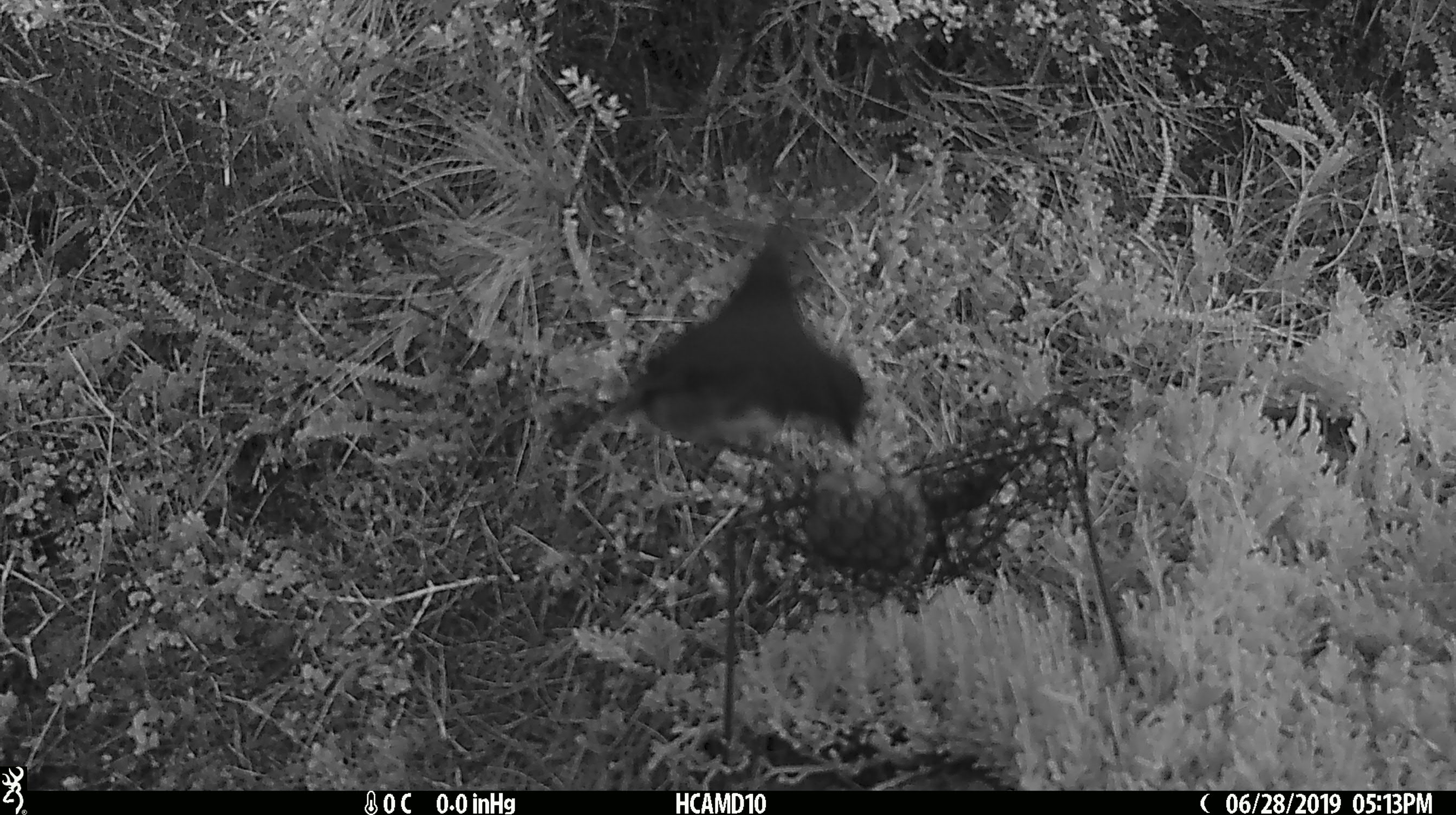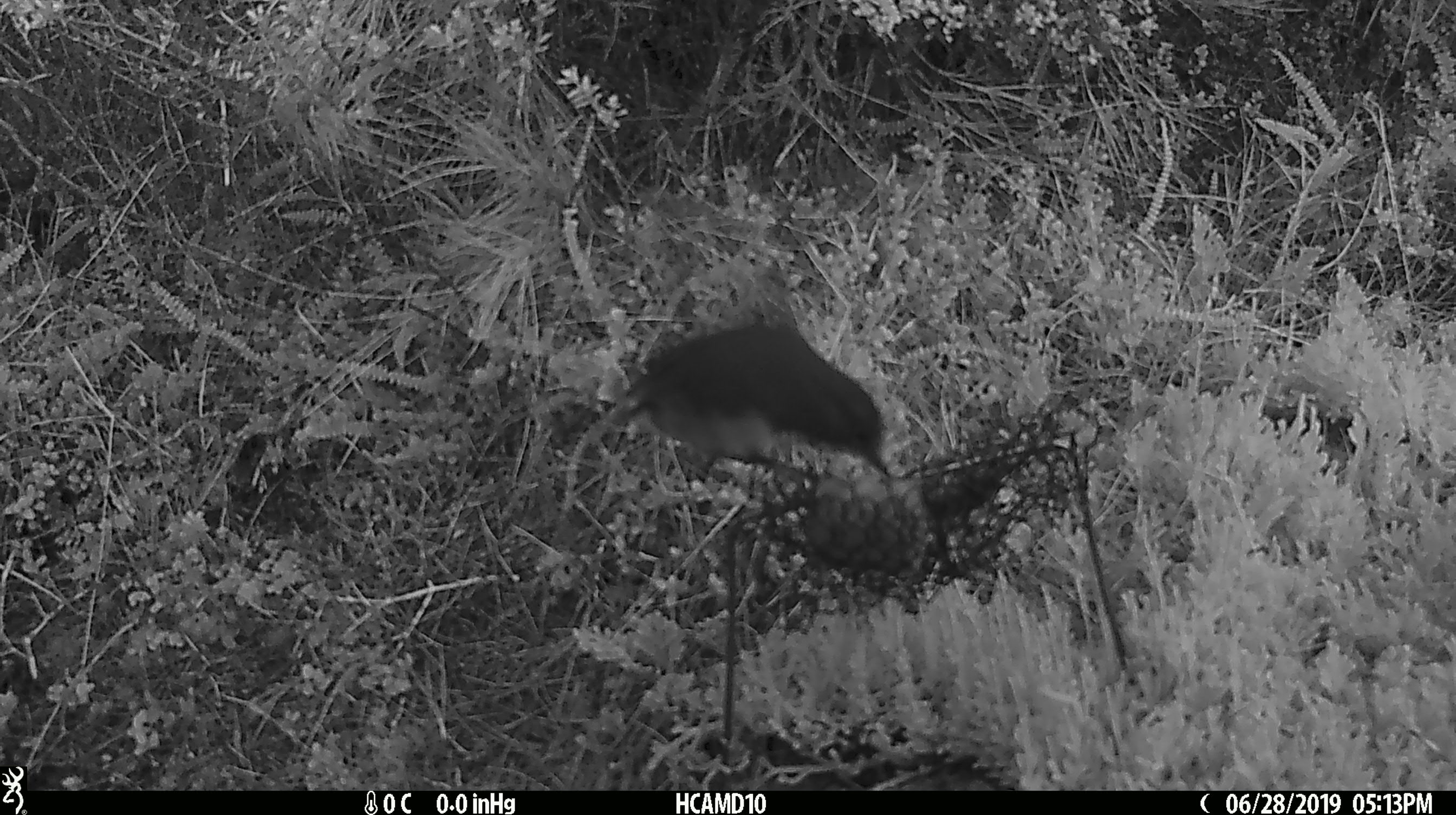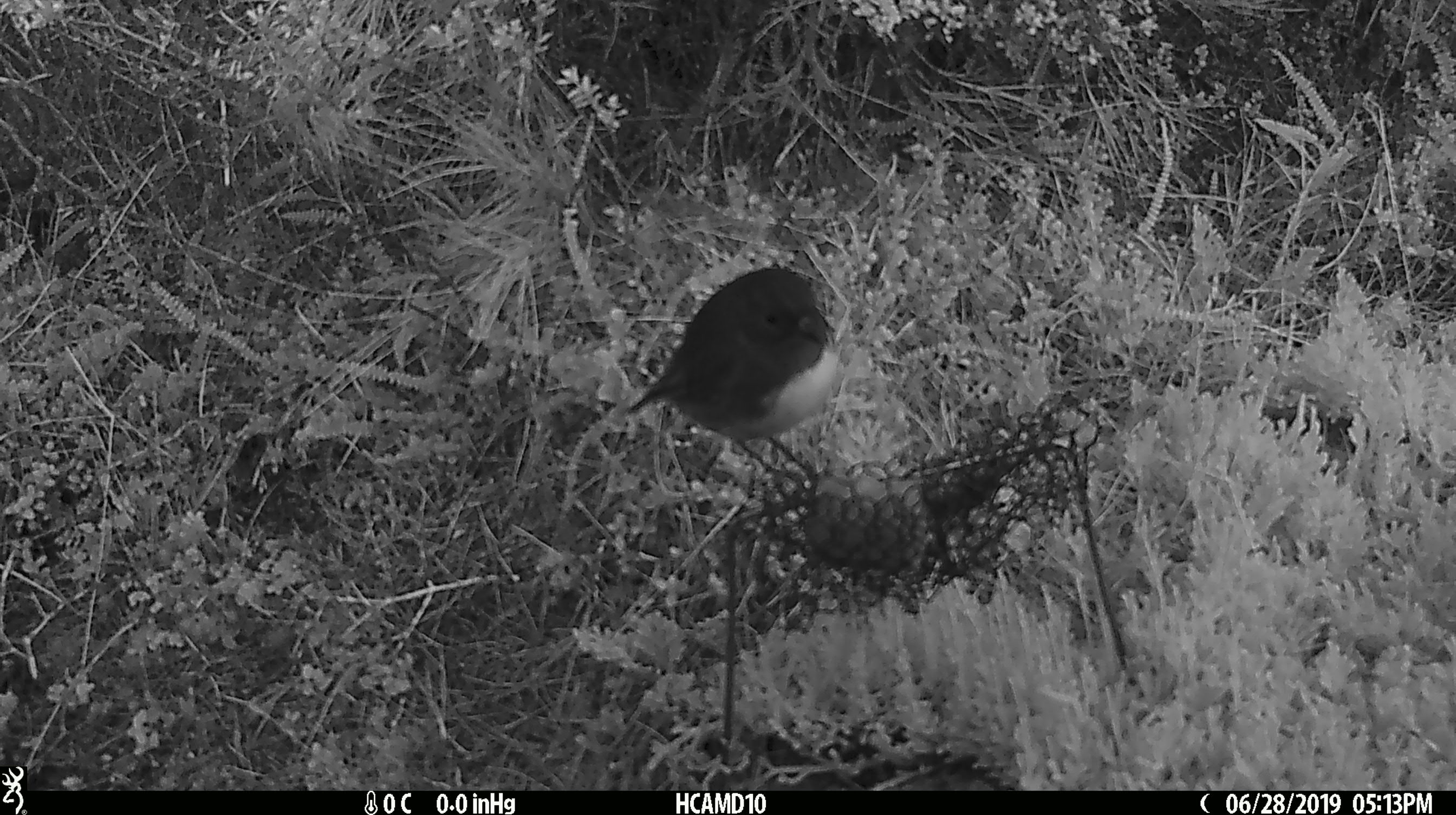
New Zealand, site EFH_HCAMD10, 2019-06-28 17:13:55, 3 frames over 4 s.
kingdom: Animalia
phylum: Chordata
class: Aves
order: Passeriformes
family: Petroicidae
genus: Petroica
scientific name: Petroica australis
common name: new zealand robin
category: robin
Robin (new zealand robin) (Petroica australis).